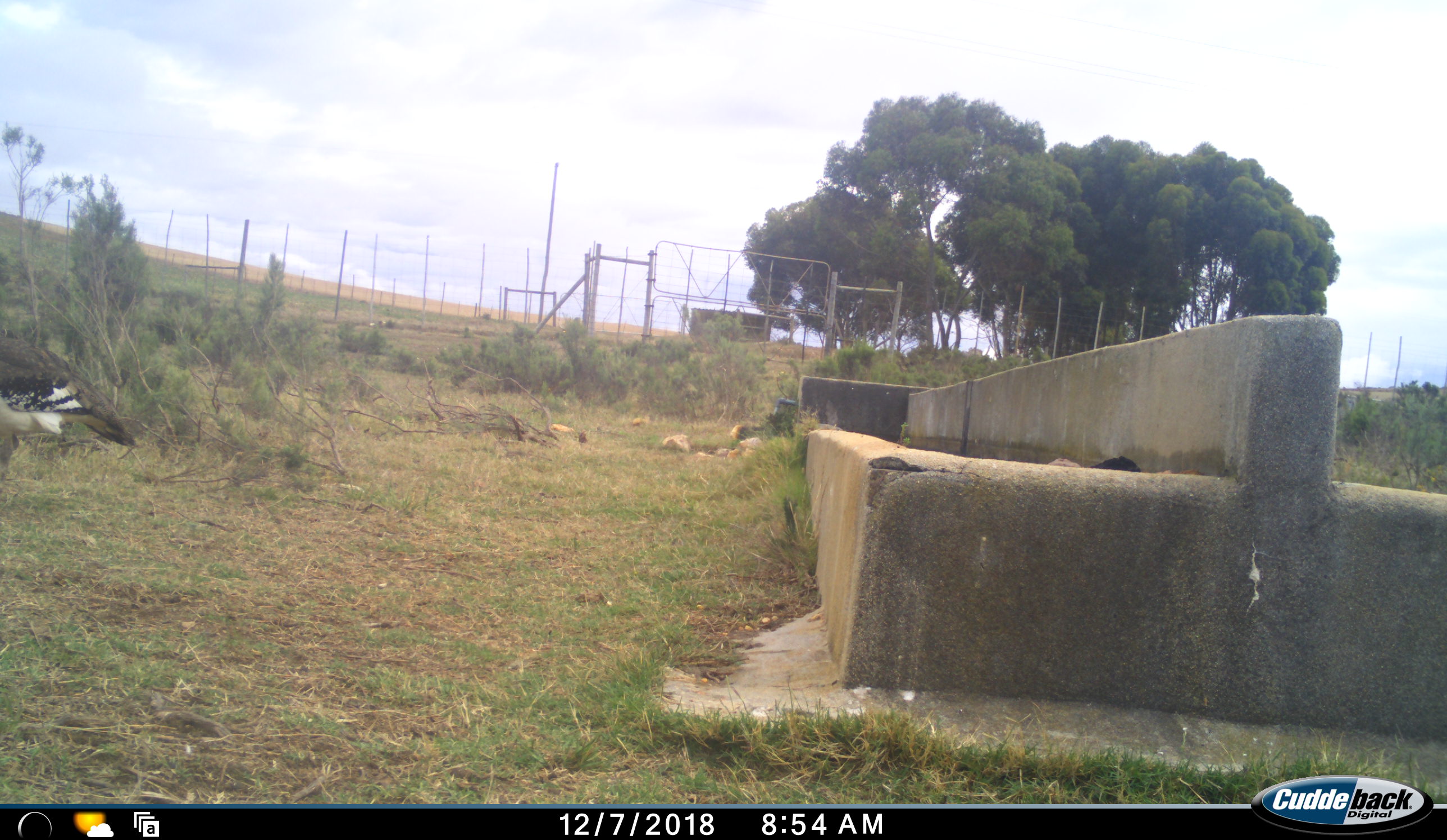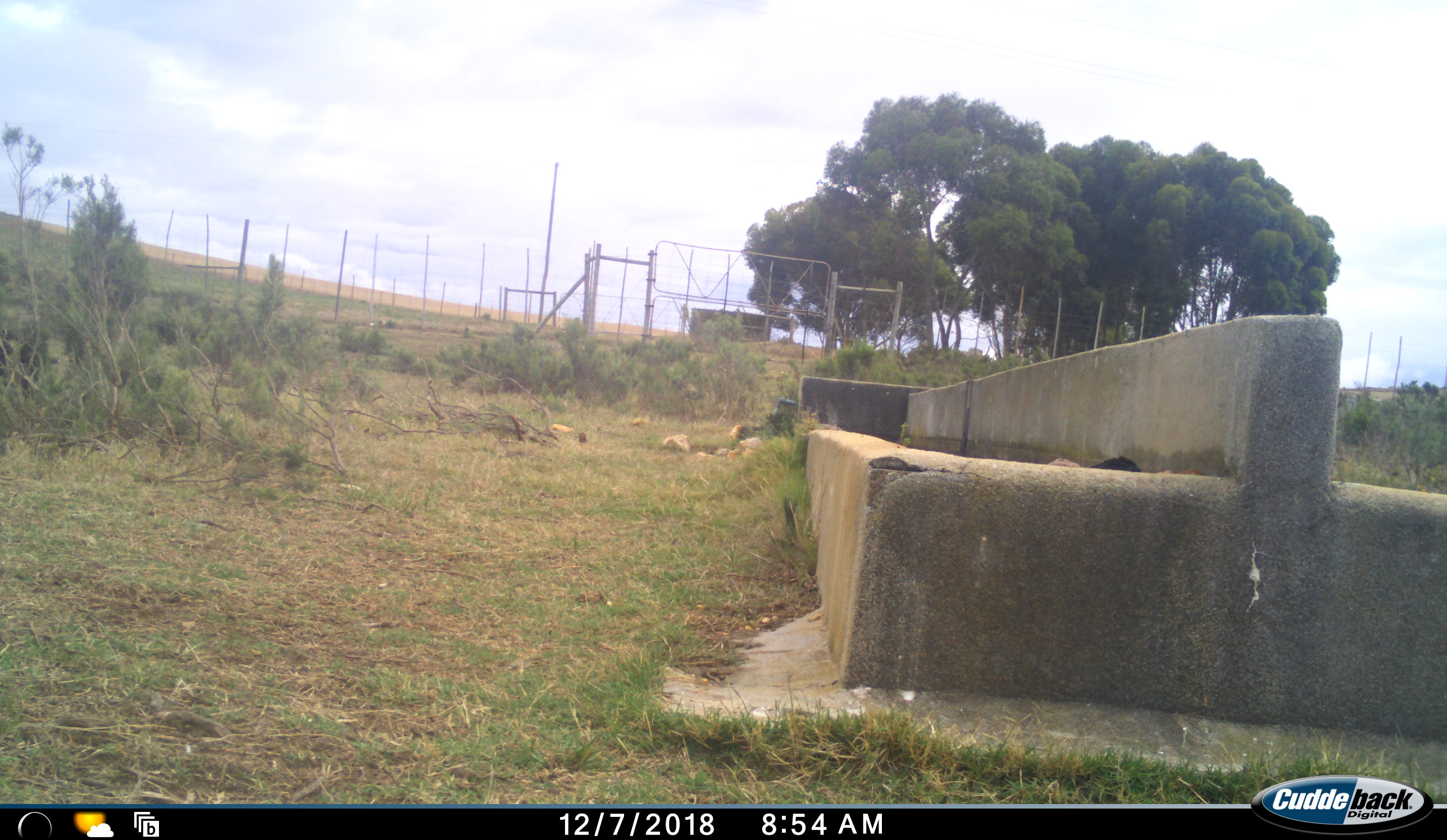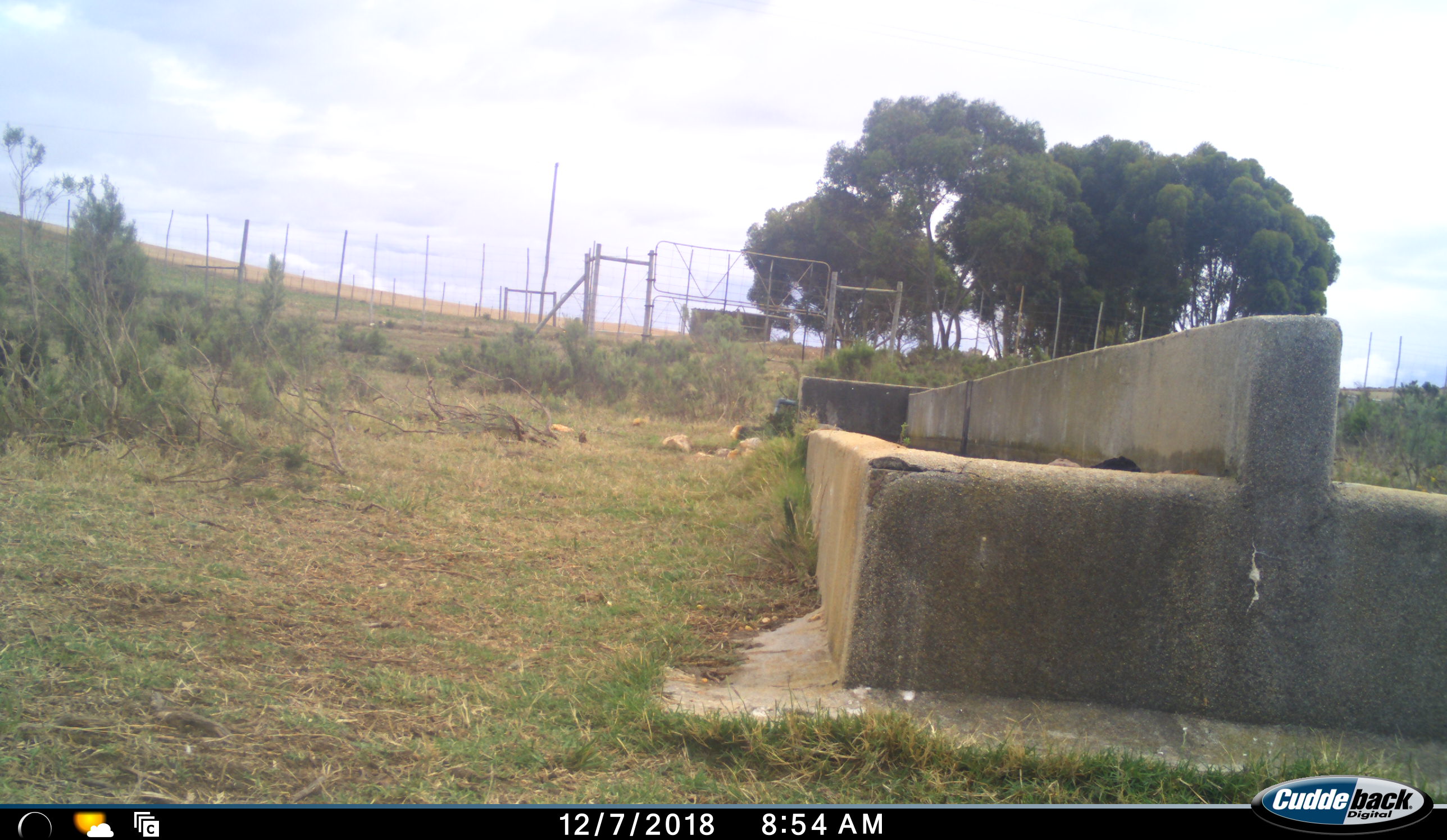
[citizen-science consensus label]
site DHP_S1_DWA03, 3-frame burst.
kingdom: Animalia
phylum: Chordata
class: Aves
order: Otidiformes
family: Otididae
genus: Neotis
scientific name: Neotis denhami denhami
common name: denham's bustard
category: bustarddenhams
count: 1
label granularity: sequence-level